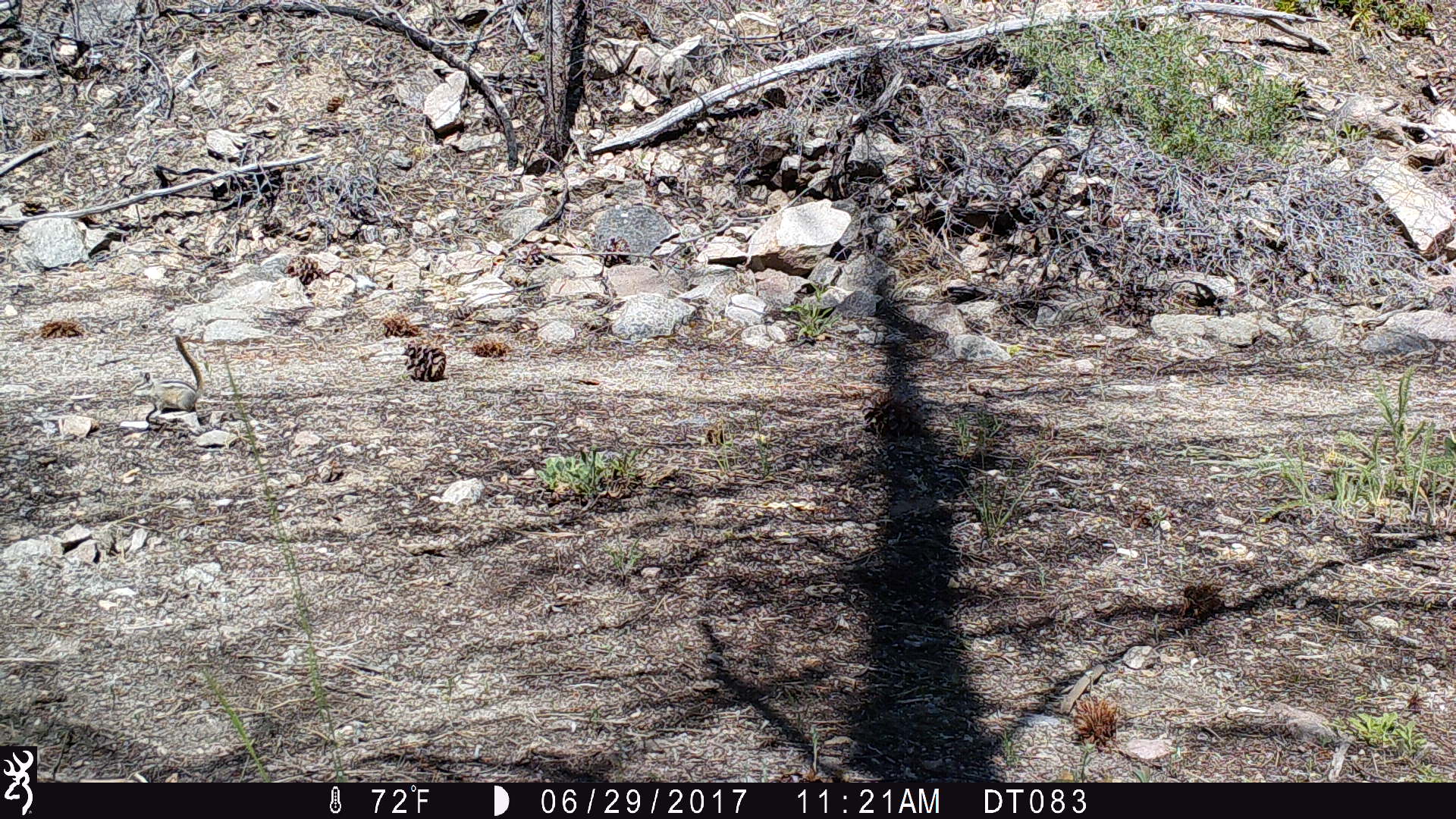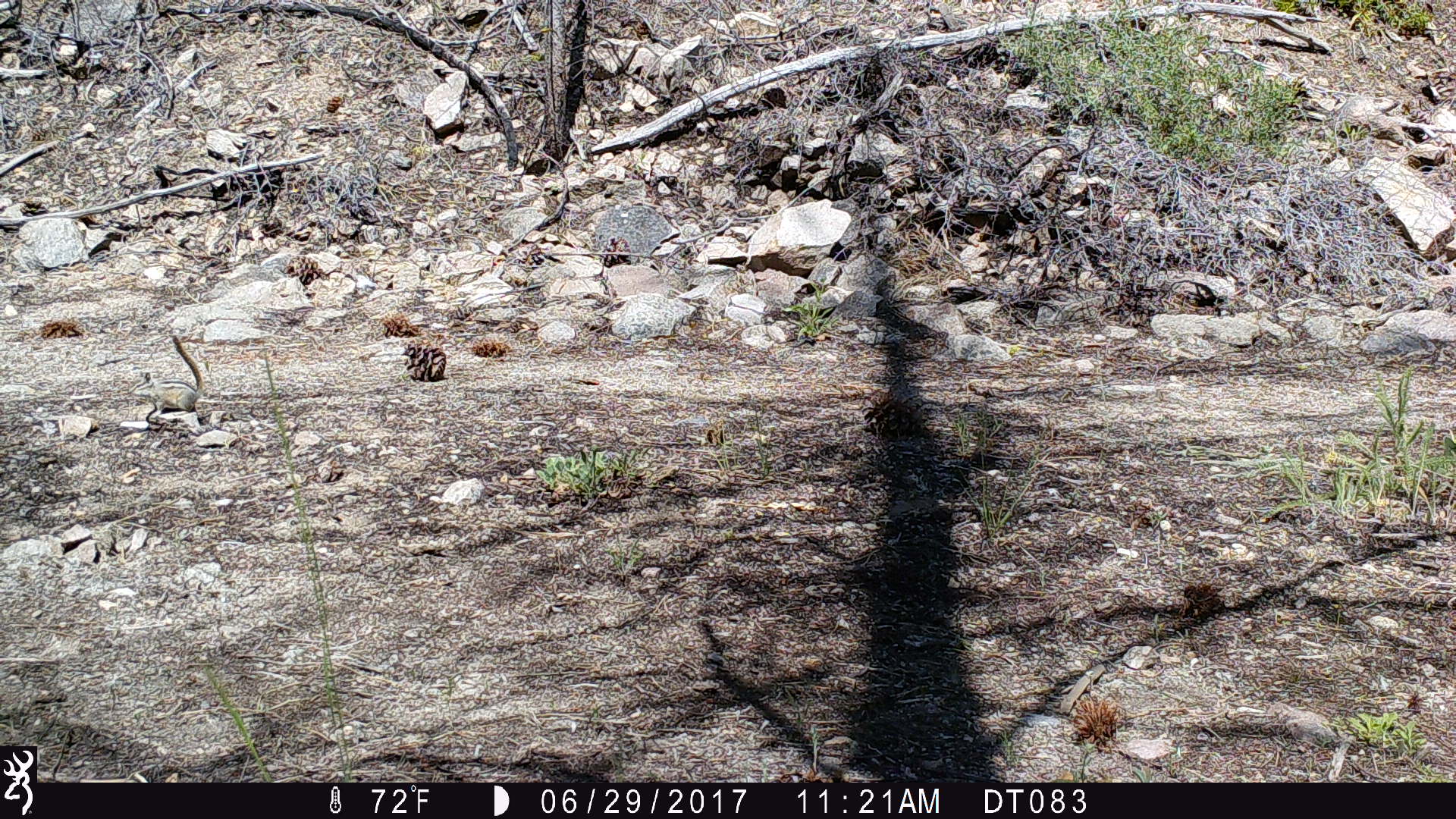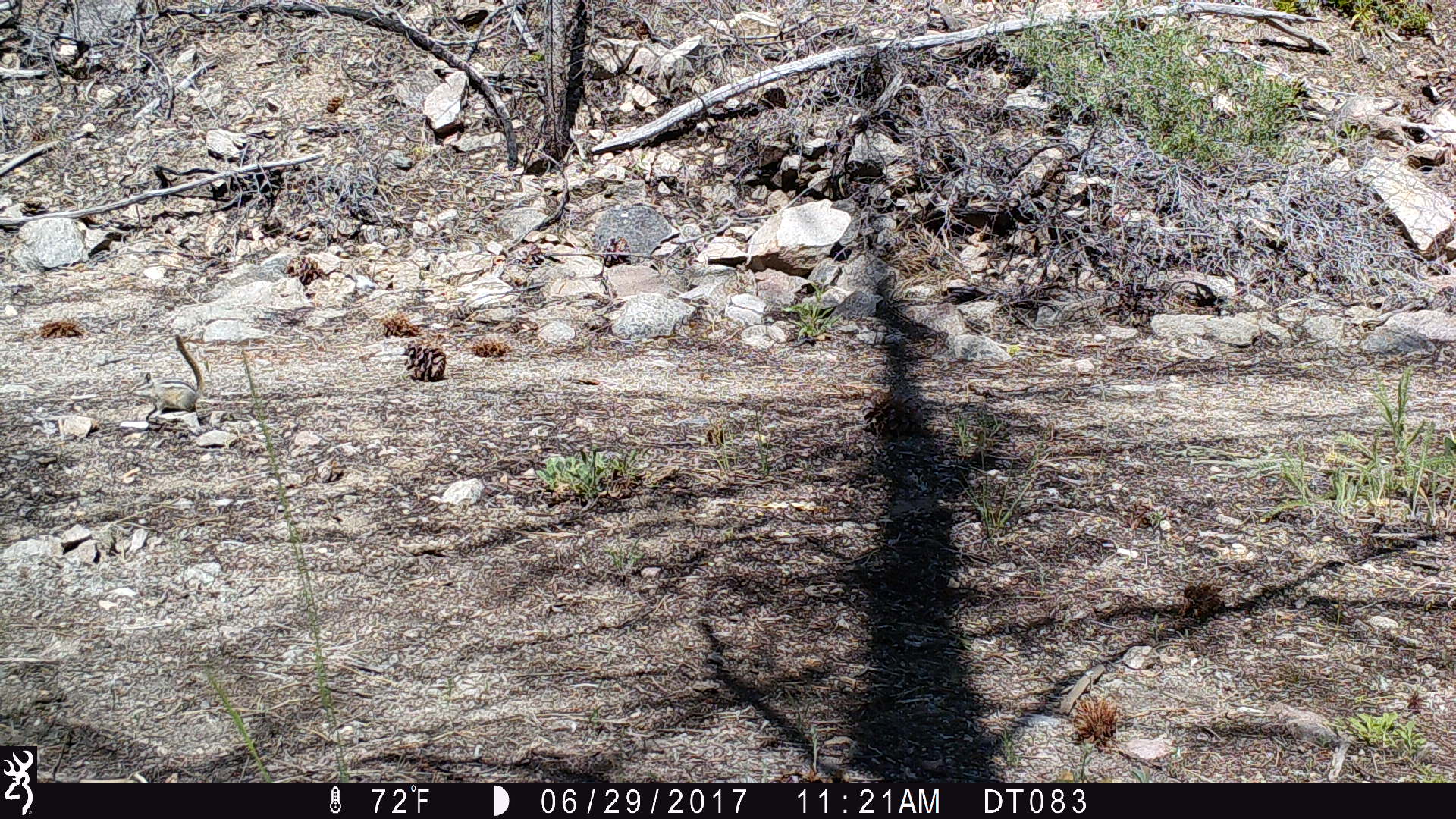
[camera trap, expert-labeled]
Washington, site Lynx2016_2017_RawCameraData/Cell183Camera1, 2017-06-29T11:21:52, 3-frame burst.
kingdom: Animalia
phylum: Chordata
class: Mammalia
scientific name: Mammalia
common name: small mammal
Small mammal (Mammalia). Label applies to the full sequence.